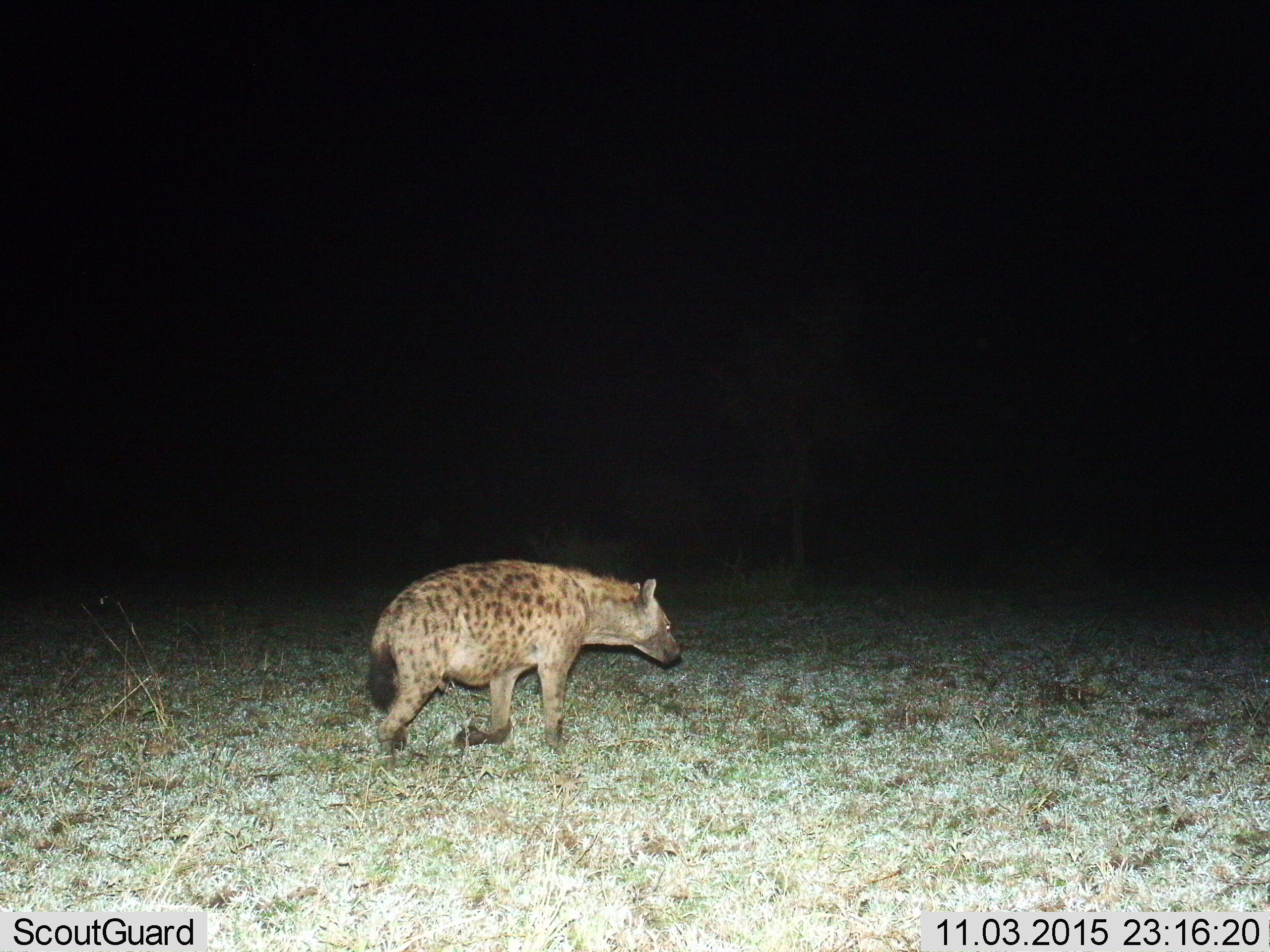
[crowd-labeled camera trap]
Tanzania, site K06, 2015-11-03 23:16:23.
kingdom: Animalia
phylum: Chordata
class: Mammalia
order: Carnivora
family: Hyaenidae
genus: Crocuta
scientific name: Crocuta crocuta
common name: spotted hyena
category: hyenaspotted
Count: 1.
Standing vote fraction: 20%.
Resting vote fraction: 0%.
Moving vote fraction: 100%.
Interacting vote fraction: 0%.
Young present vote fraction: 0%.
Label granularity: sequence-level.